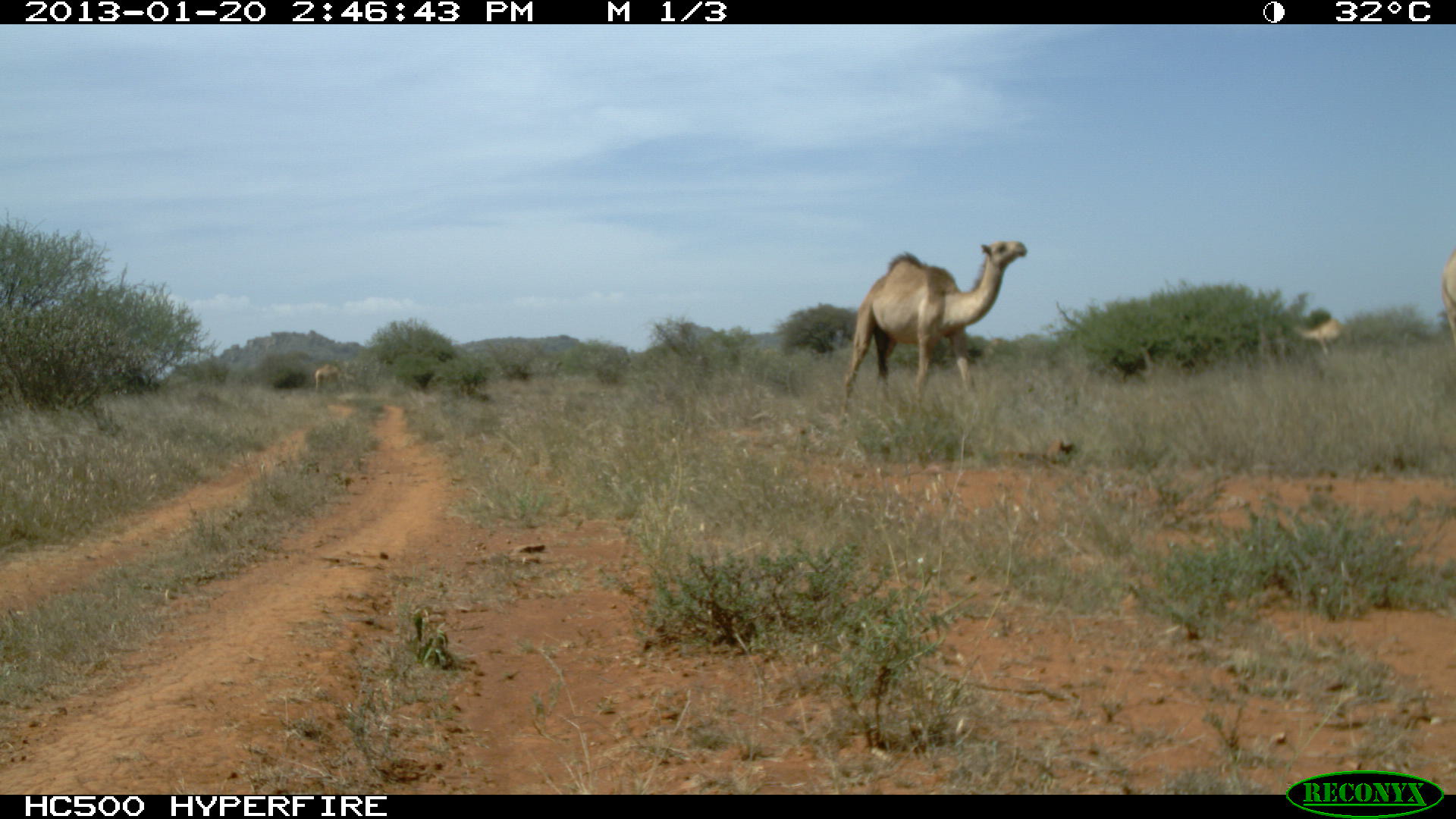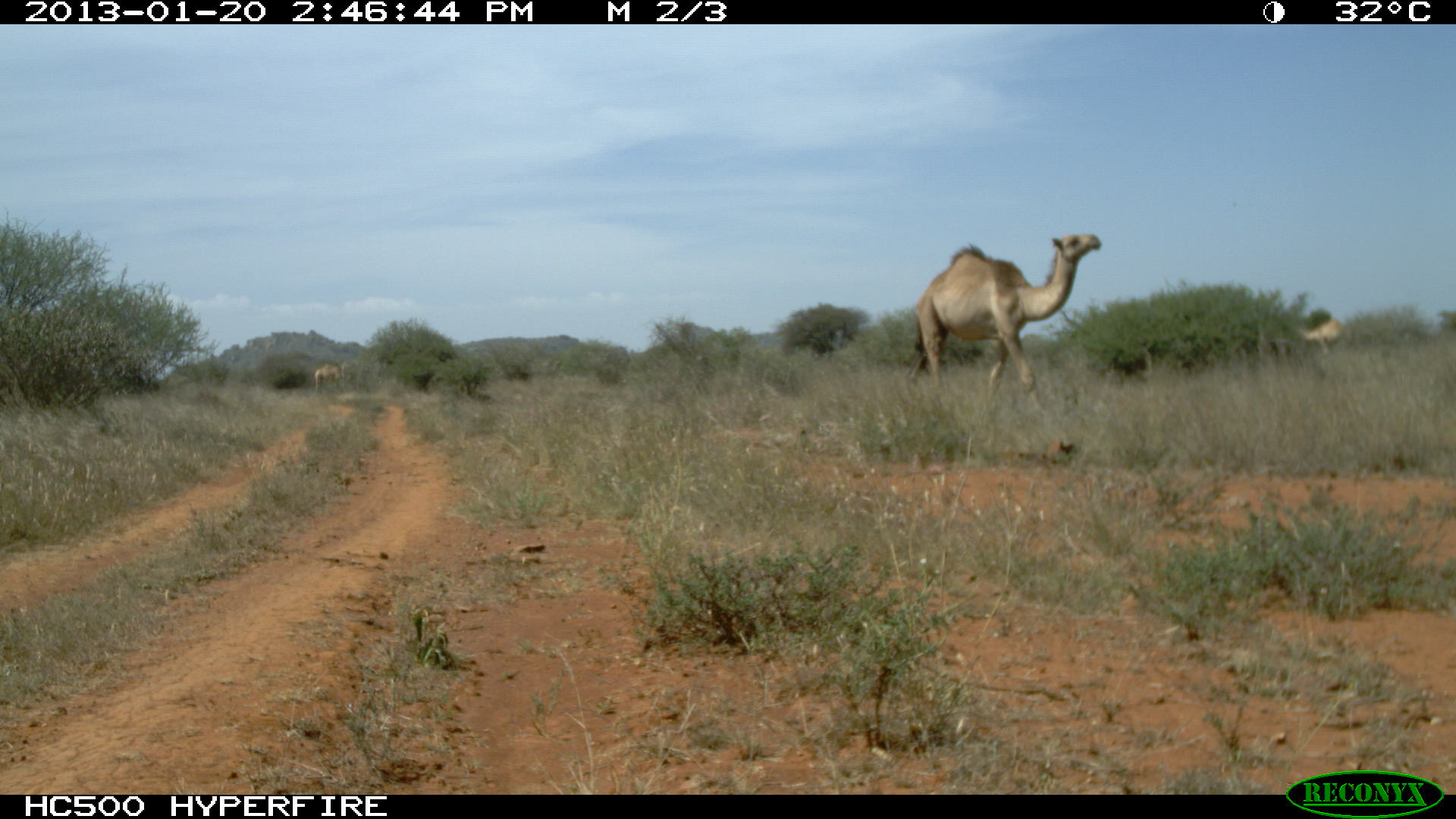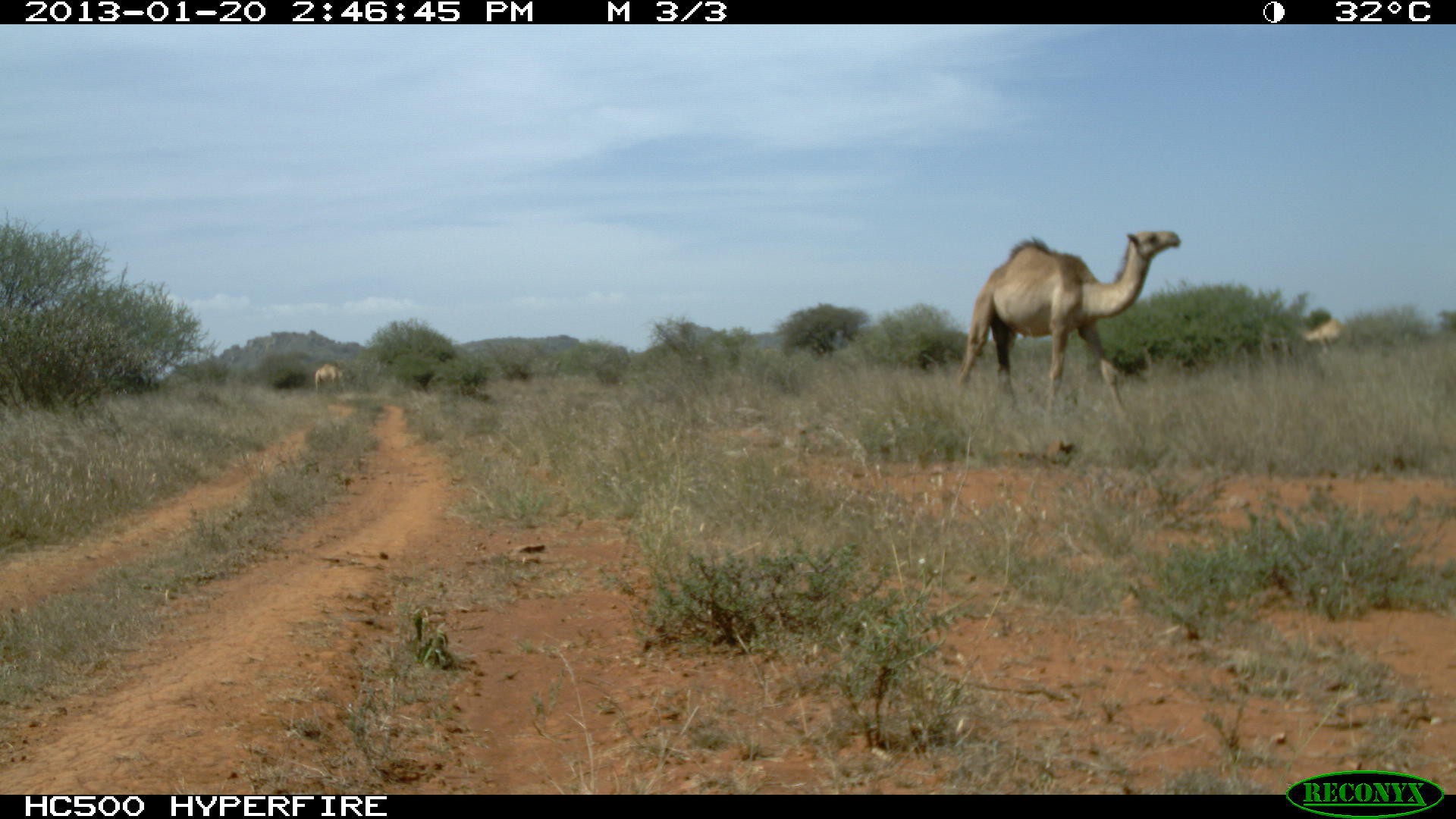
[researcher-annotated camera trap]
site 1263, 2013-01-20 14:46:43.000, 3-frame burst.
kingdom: Animalia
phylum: Chordata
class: Mammalia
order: Artiodactyla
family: Camelidae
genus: Camelus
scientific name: Camelus dromedarius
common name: dromedary camel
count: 3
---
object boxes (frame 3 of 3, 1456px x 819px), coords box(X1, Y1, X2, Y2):
camelus dromedarius: box(954, 230, 1180, 450); box(1300, 319, 1346, 354); box(314, 359, 345, 390)